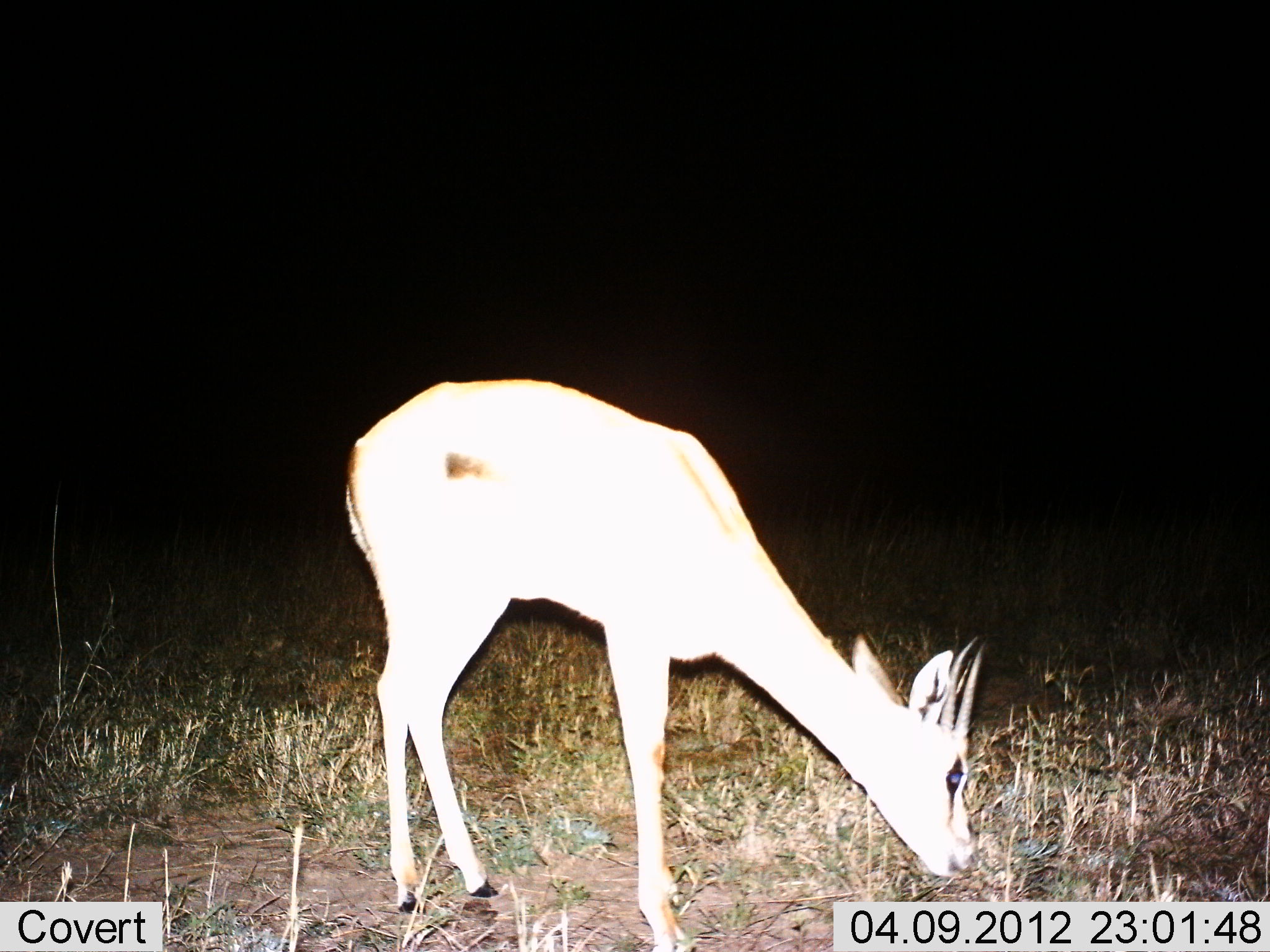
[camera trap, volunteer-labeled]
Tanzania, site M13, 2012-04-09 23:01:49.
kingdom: Animalia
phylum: Chordata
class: Mammalia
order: Artiodactyla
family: Bovidae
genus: Eudorcas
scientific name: Eudorcas thomsonii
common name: thomson's gazelle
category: gazellethomsons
Gazellethomsons (thomson's gazelle) (Eudorcas thomsonii), count 1. Behavior (volunteer vote fractions): standing 12%, resting 0%, moving 0%, interacting 0%. Young present (vote fraction): 0%. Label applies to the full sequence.